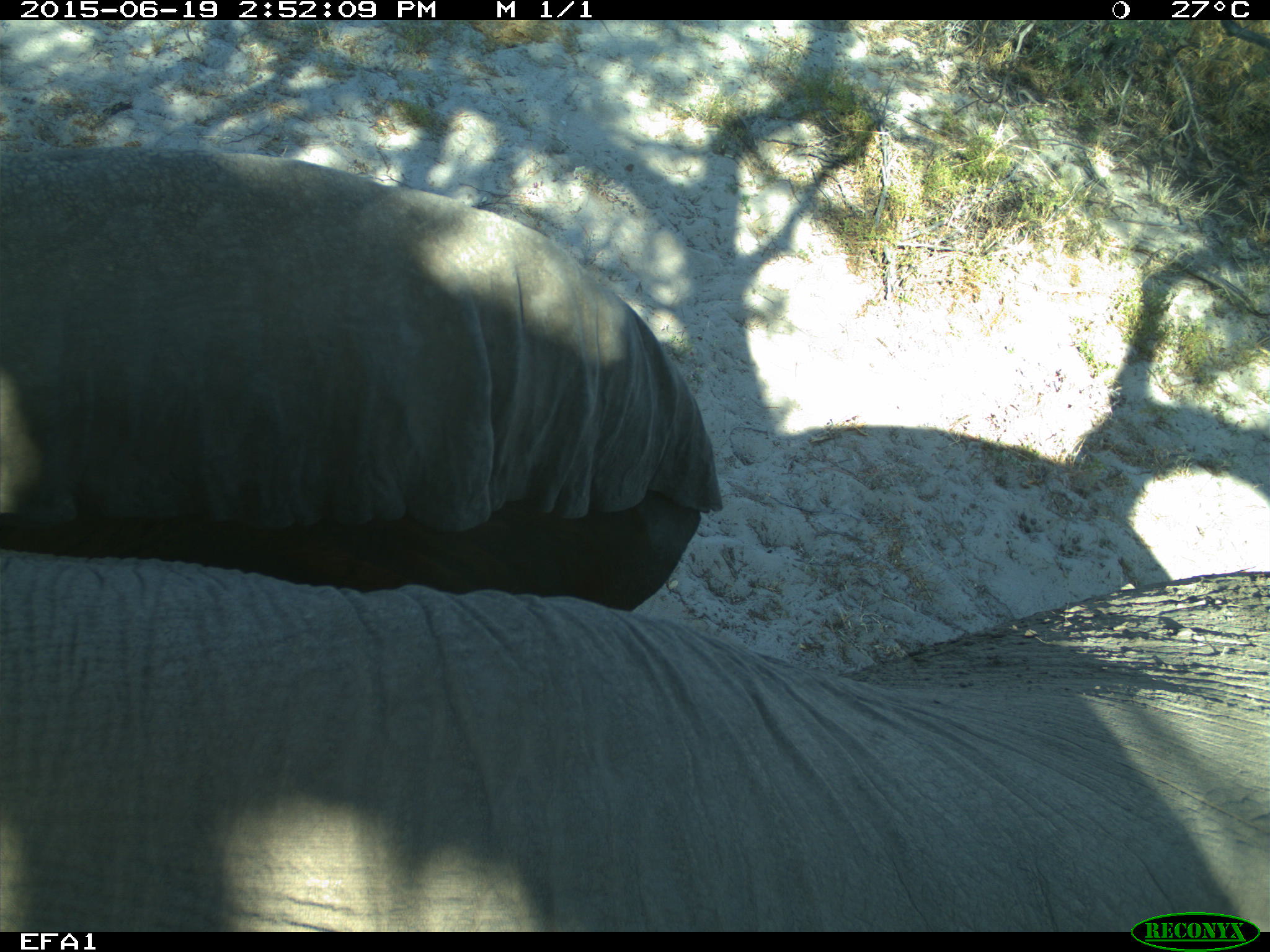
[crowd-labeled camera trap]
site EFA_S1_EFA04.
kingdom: Animalia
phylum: Chordata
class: Mammalia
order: Proboscidea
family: Elephantidae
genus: Loxodonta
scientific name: Loxodonta africana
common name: african bush elephant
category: elephant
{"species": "elephant (african bush elephant) (Loxodonta africana)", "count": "1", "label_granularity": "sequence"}